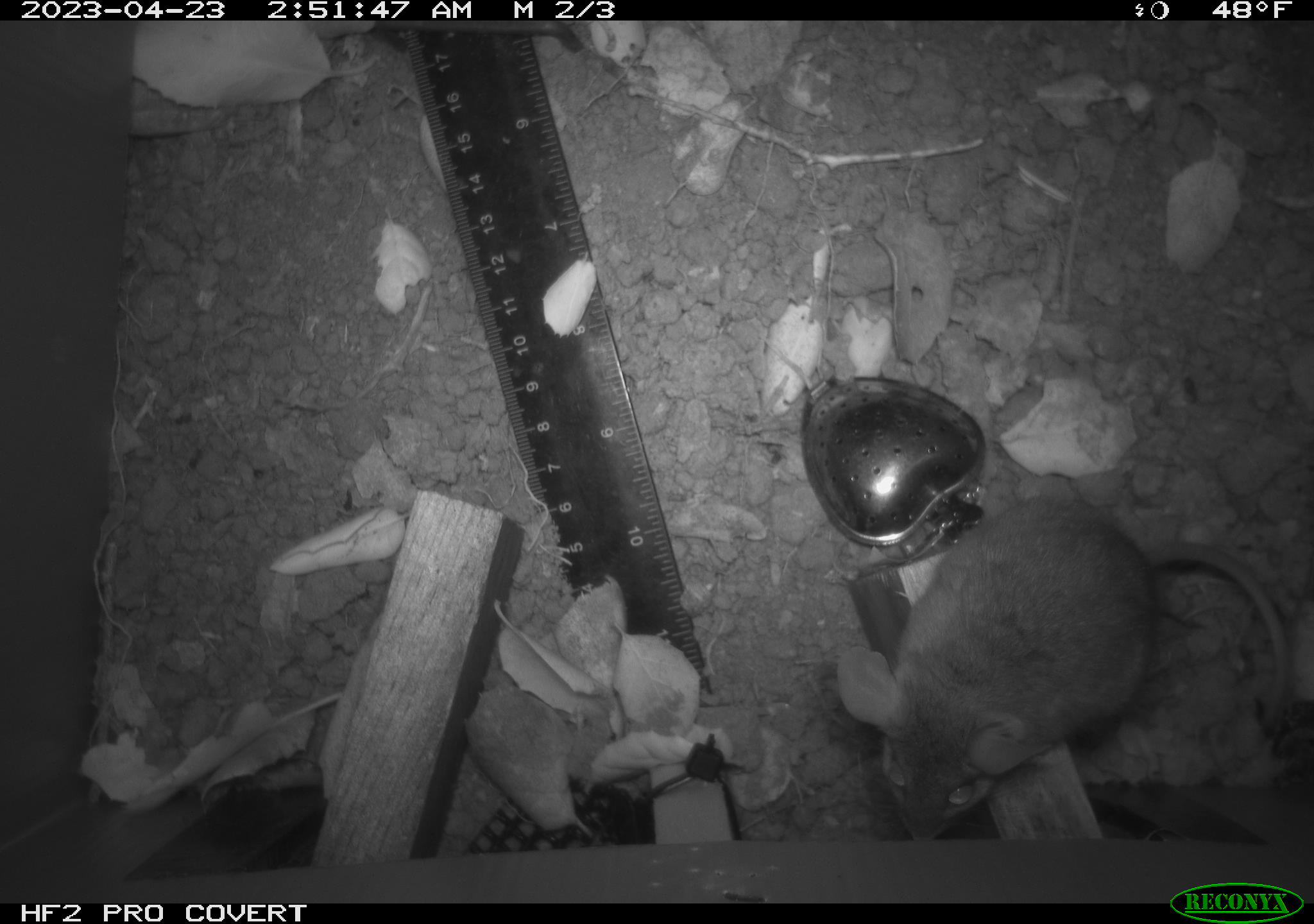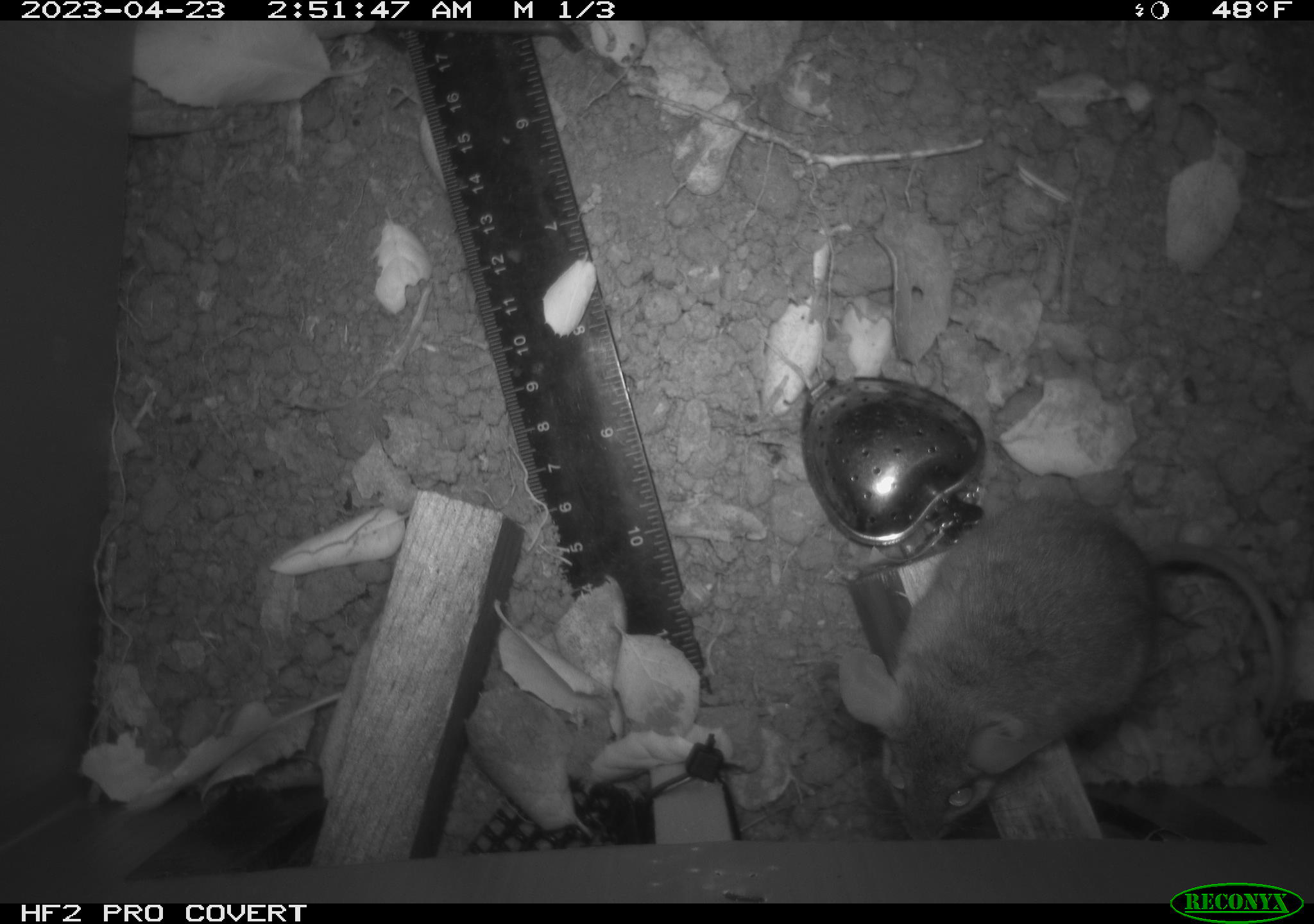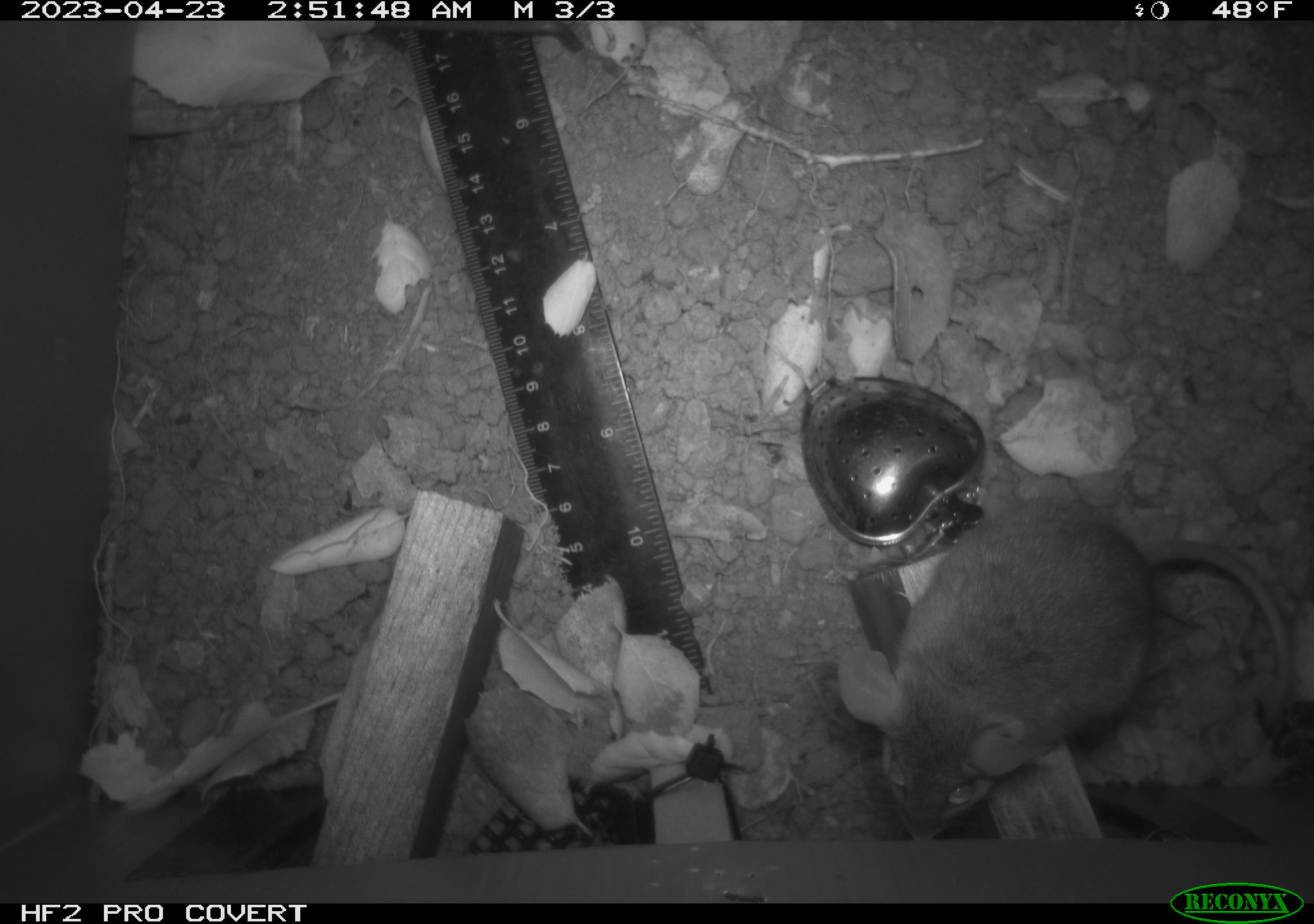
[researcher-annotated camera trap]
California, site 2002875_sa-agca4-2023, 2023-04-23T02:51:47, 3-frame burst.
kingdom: Animalia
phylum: Chordata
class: Mammalia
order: Rodentia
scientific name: Rodentia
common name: mouse species